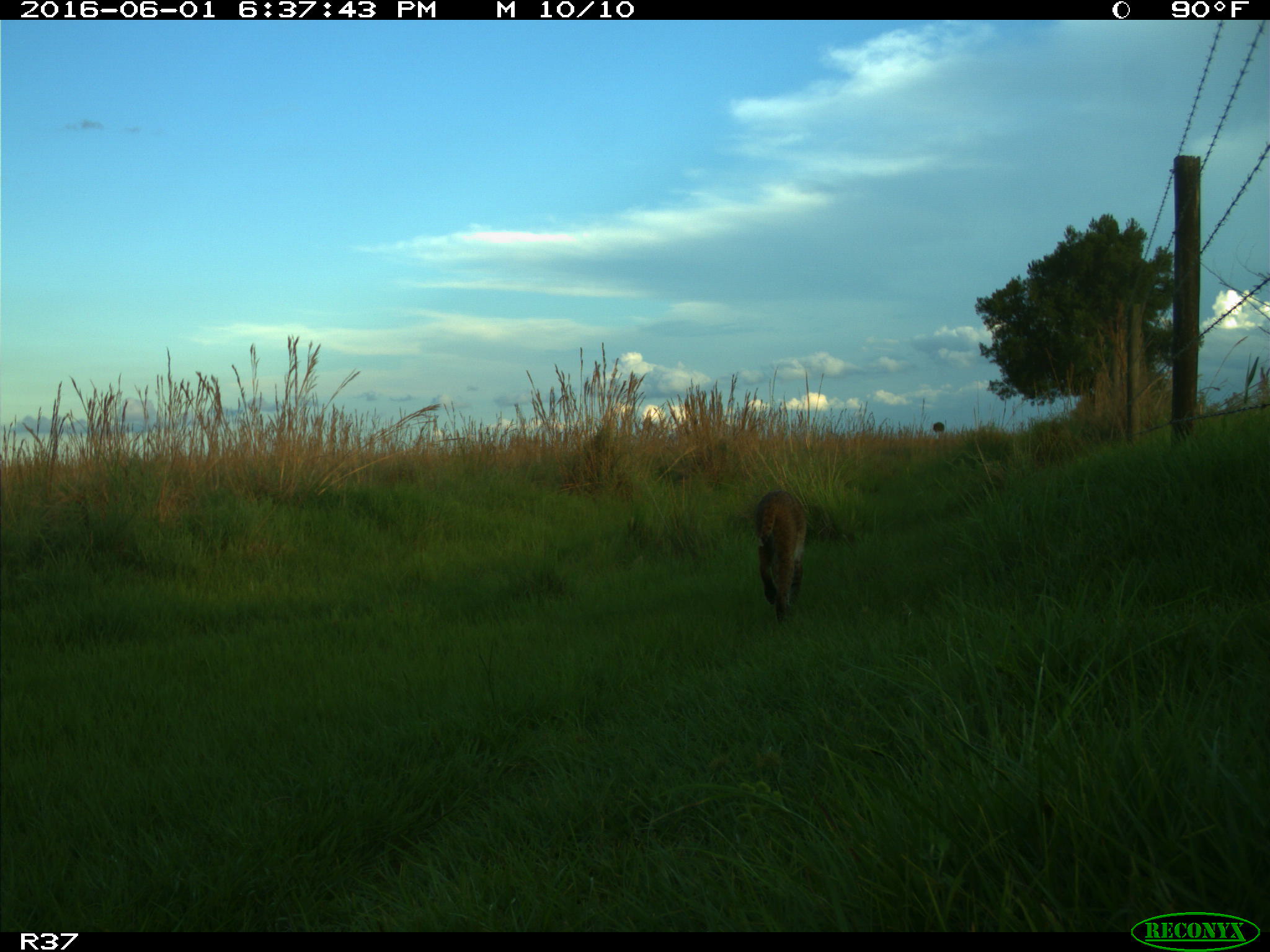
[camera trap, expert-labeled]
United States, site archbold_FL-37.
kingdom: Animalia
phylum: Chordata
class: Mammalia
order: Carnivora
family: Felidae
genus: Lynx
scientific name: Lynx rufus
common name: bobcat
Lynx rufus (bobcat).